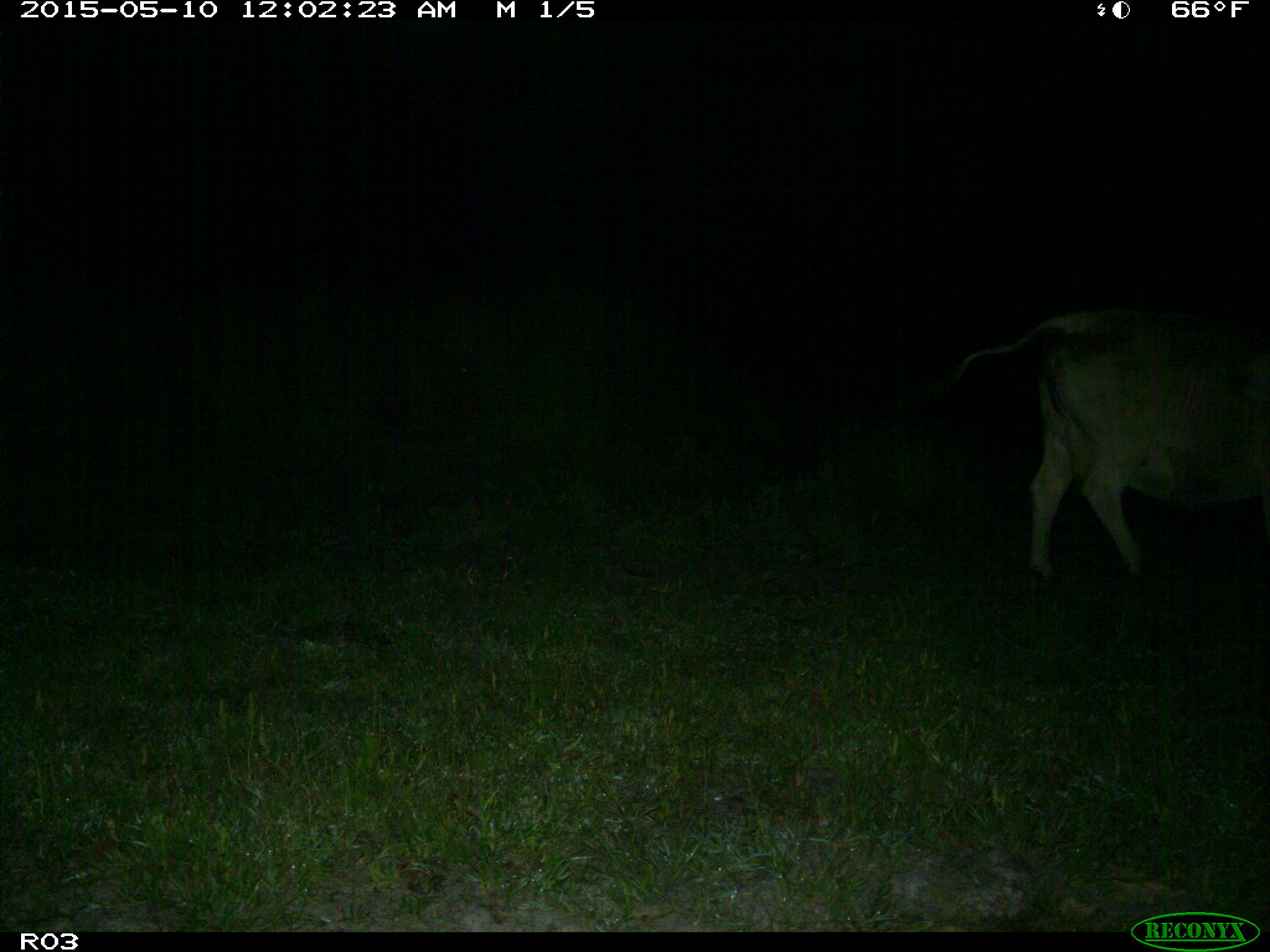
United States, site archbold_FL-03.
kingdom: Animalia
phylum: Chordata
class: Mammalia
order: Artiodactyla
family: Bovidae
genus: Bos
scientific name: Bos taurus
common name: domestic cow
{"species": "Bos taurus (domestic cow)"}